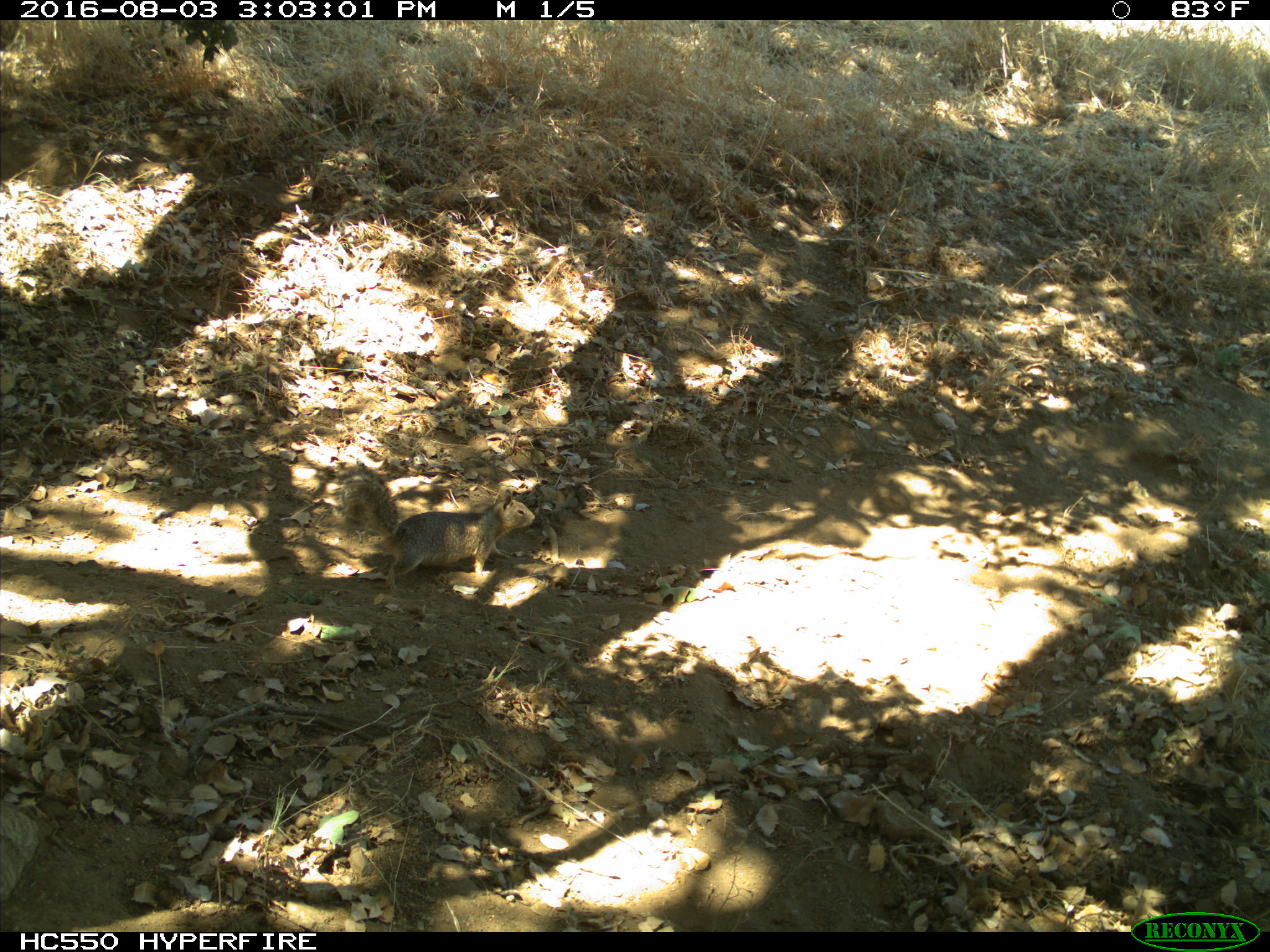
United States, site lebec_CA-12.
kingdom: Animalia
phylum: Chordata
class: Mammalia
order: Rodentia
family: Sciuridae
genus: Otospermophilus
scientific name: Otospermophilus beecheyi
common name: california ground squirrel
Otospermophilus beecheyi (california ground squirrel).